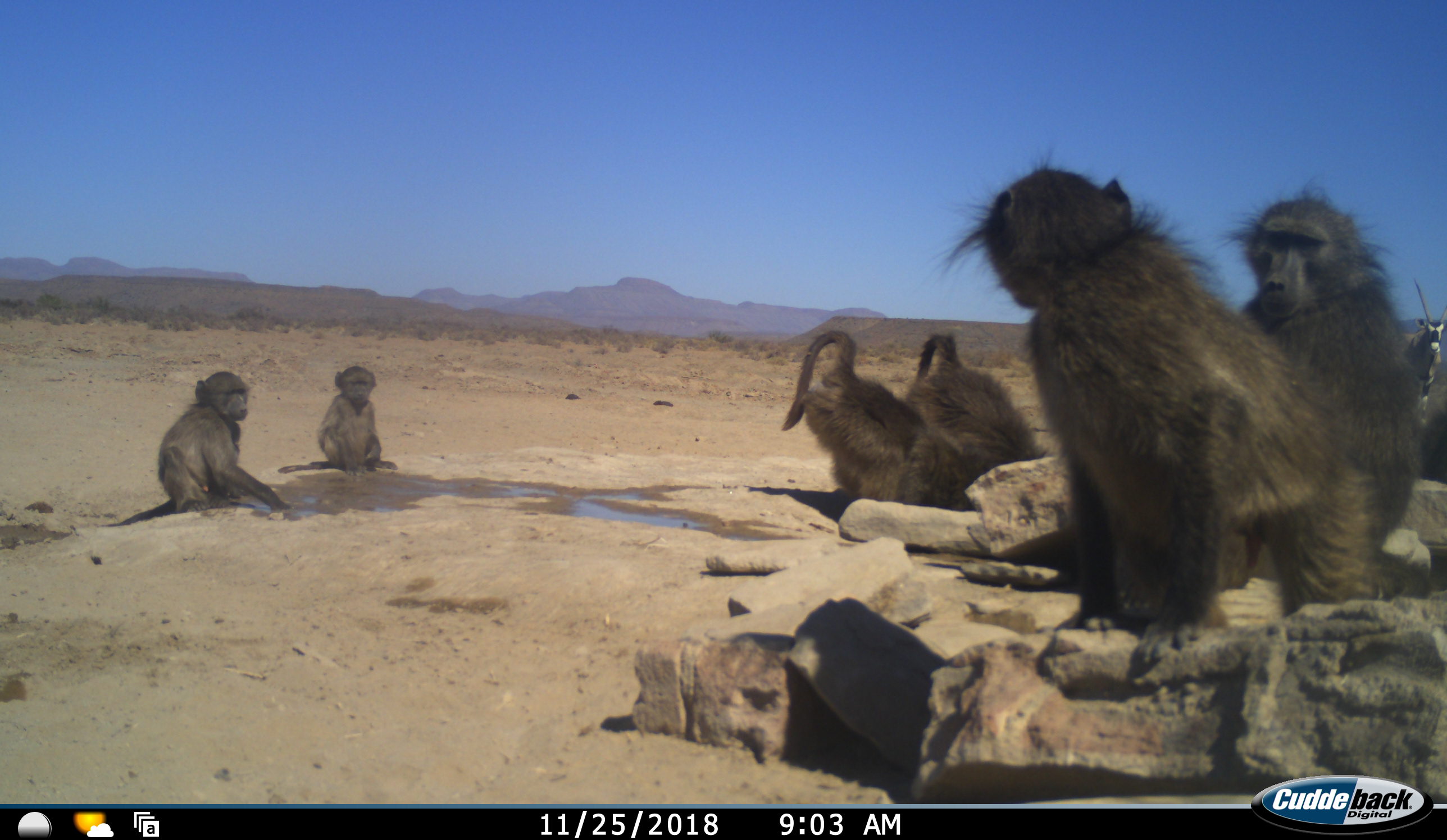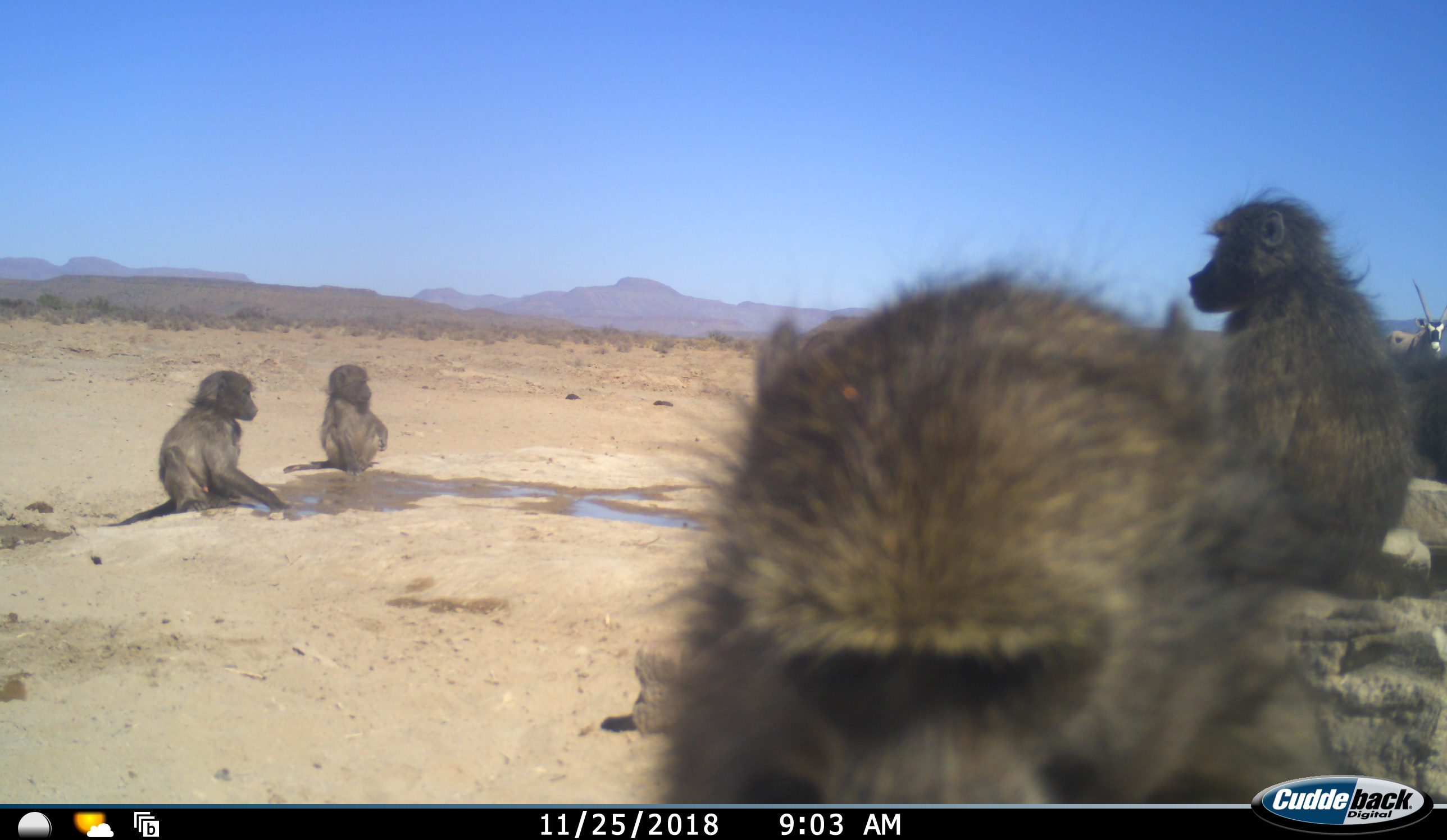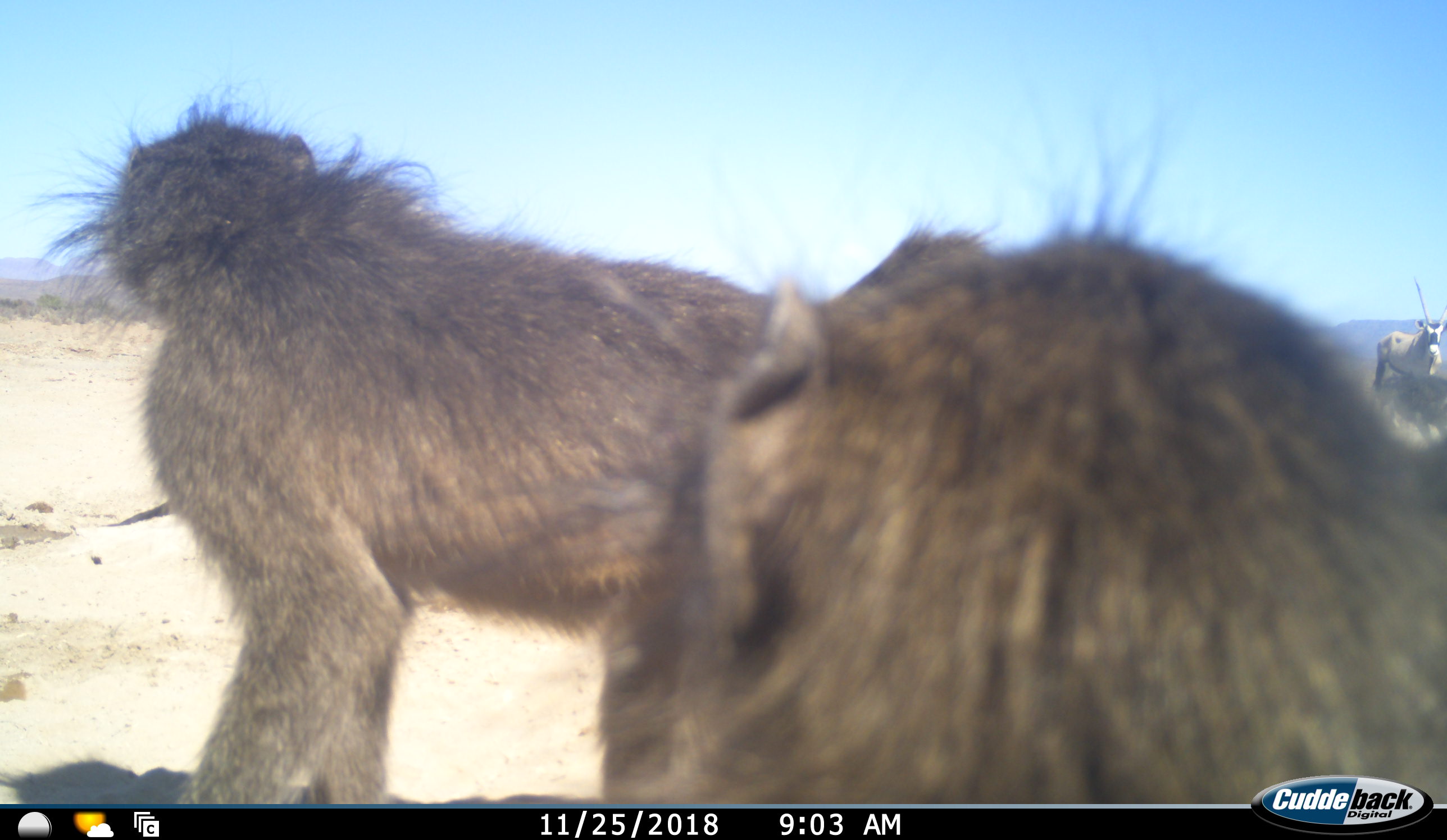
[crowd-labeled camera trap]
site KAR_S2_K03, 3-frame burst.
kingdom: Animalia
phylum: Chordata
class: Mammalia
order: Primates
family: Cercopithecidae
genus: Papio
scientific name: Papio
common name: baboon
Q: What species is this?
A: Baboon (Papio).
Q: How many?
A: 6.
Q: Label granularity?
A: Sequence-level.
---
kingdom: Animalia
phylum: Chordata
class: Mammalia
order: Artiodactyla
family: Bovidae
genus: Oryx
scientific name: Oryx gazella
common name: gemsbok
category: oryx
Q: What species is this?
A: Oryx (gemsbok) (Oryx gazella).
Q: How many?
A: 1.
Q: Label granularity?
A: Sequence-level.